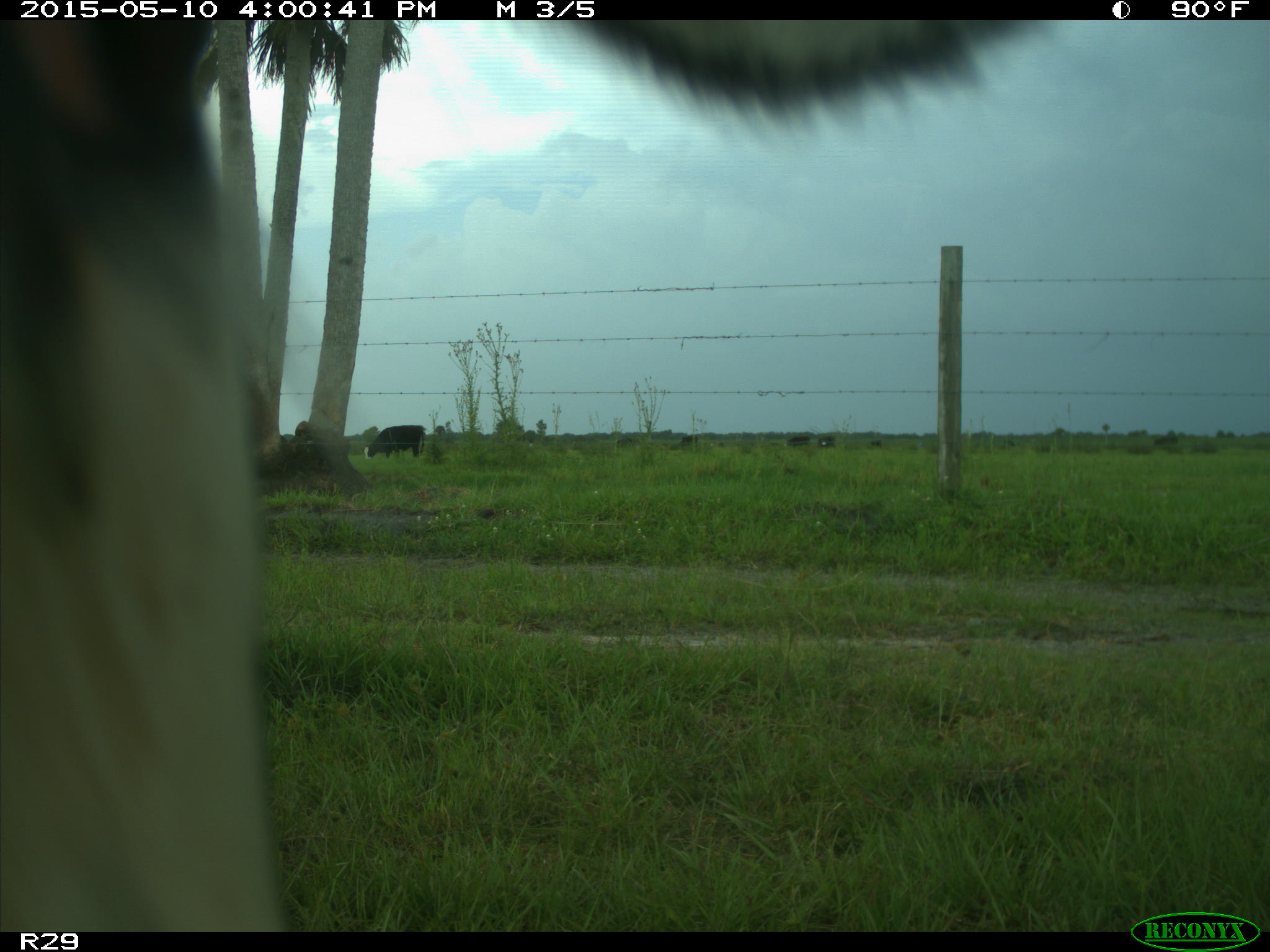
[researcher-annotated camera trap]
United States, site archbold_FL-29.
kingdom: Animalia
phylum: Chordata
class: Mammalia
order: Artiodactyla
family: Bovidae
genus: Bos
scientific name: Bos taurus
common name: domestic cow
Bos taurus (domestic cow).